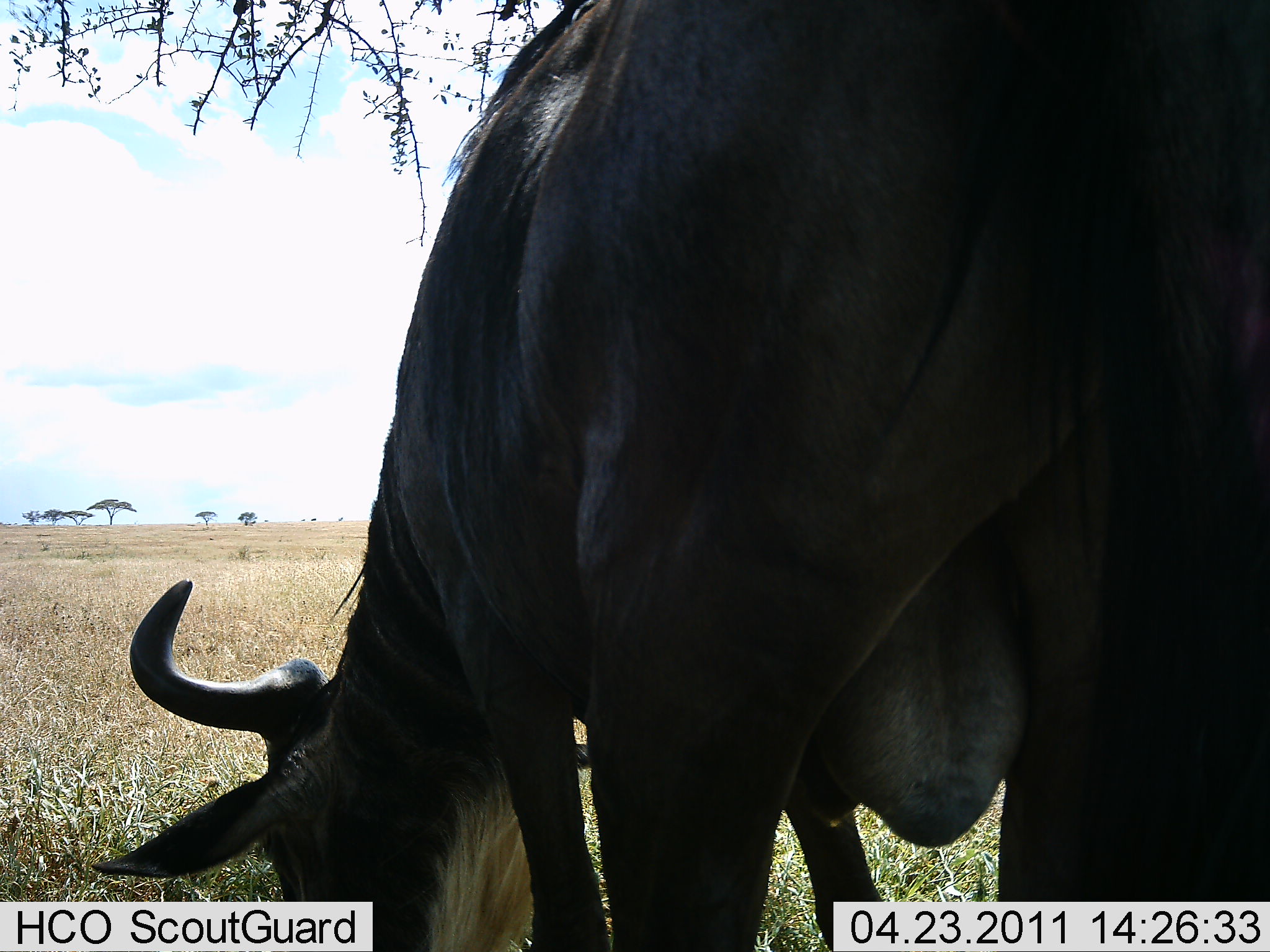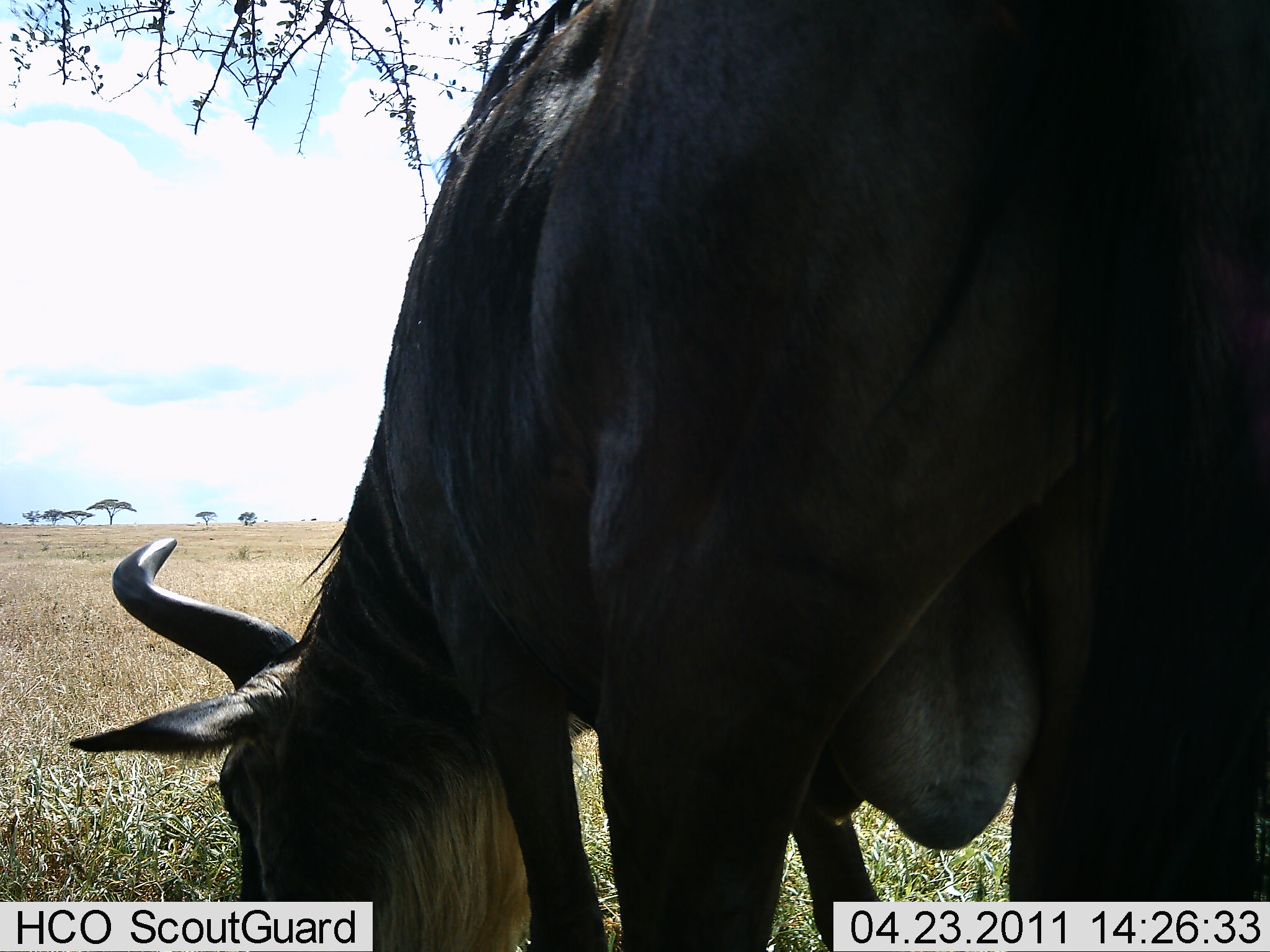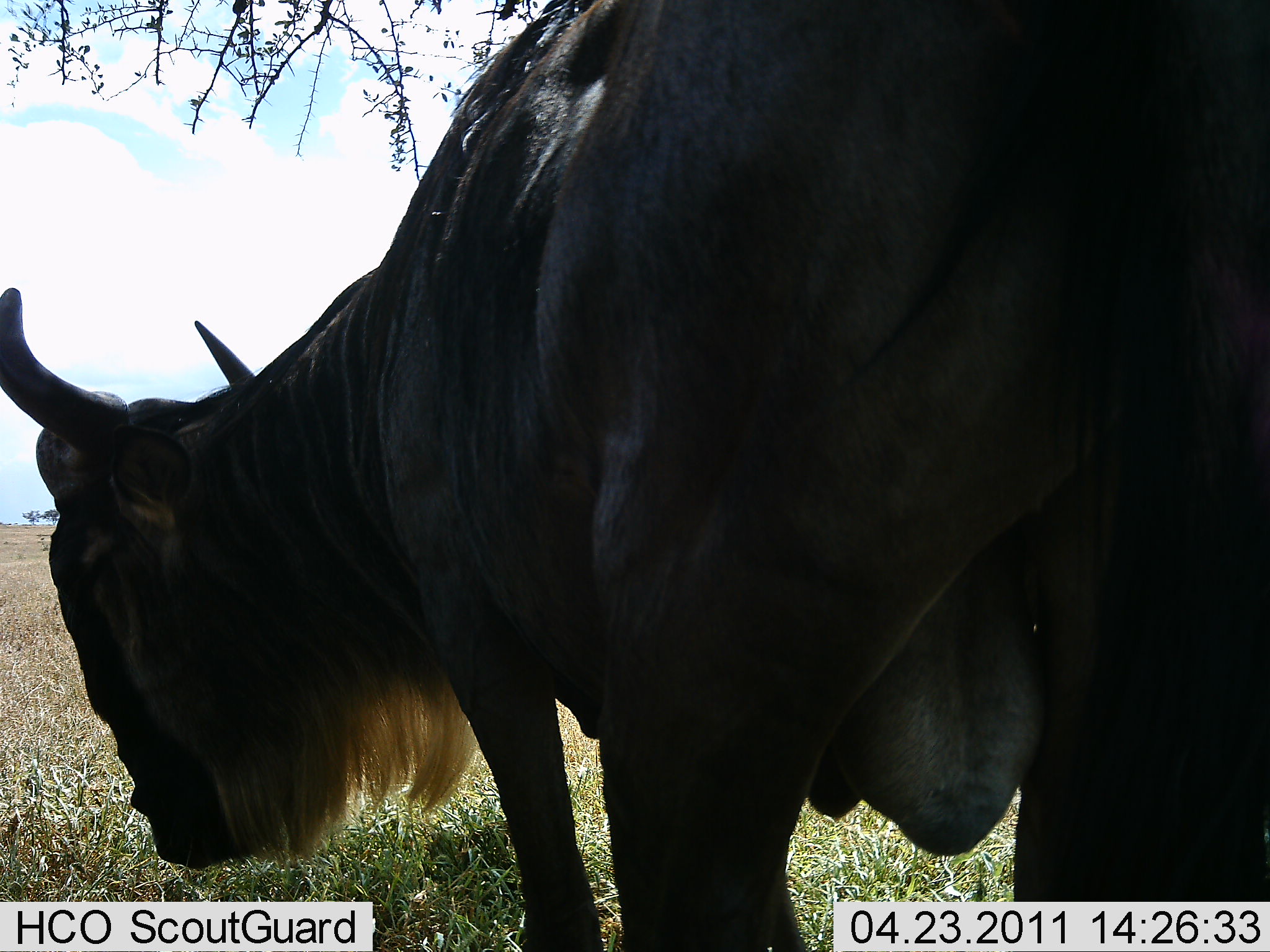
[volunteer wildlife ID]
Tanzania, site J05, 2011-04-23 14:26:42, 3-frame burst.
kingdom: Animalia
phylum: Chordata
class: Mammalia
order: Artiodactyla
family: Bovidae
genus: Connochaetes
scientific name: Connochaetes taurinus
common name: blue wildebeest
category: wildebeest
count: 1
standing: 36%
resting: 0%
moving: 0%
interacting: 0%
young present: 0%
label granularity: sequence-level